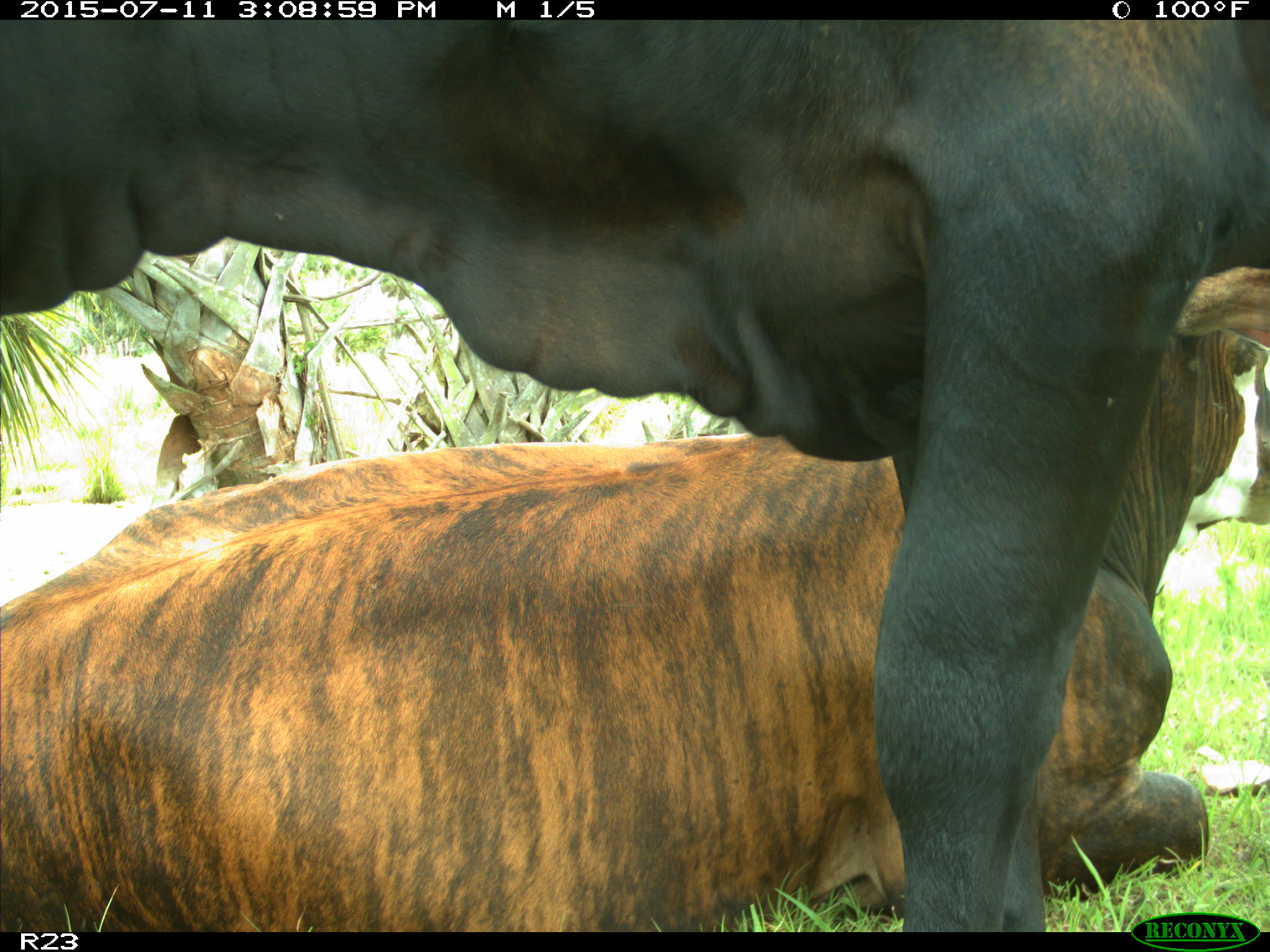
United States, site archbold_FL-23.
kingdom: Animalia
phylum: Chordata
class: Mammalia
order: Artiodactyla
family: Bovidae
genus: Bos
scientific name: Bos taurus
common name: domestic cow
Bos taurus (domestic cow).